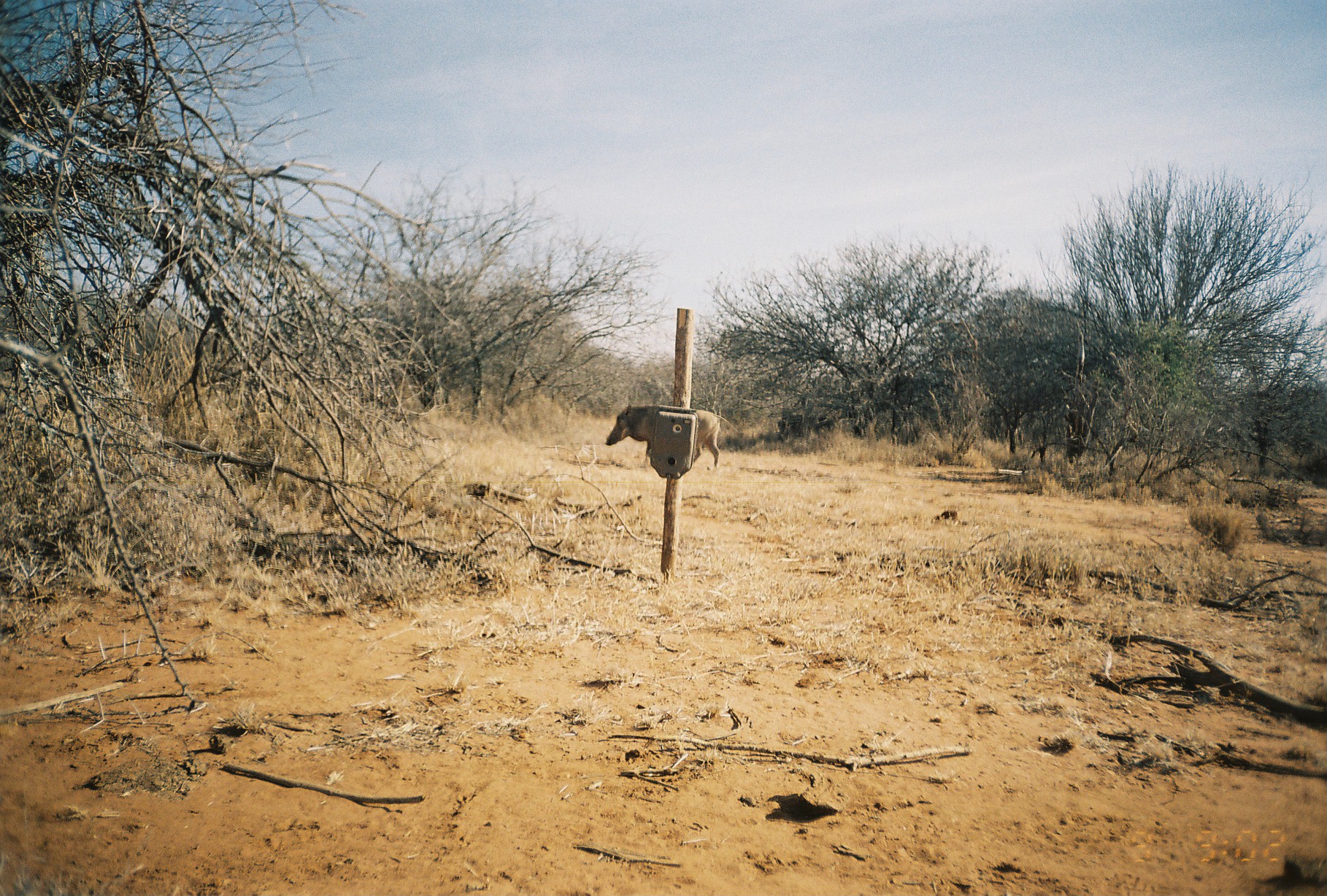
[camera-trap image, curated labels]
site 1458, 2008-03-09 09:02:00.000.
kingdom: Animalia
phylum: Chordata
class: Mammalia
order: Artiodactyla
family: Suidae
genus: Phacochoerus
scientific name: Phacochoerus africanus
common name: common warthog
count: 1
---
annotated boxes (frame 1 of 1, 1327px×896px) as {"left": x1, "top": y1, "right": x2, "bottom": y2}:
phacochoerus africanus: {"left": 603, "top": 401, "right": 736, "bottom": 469}